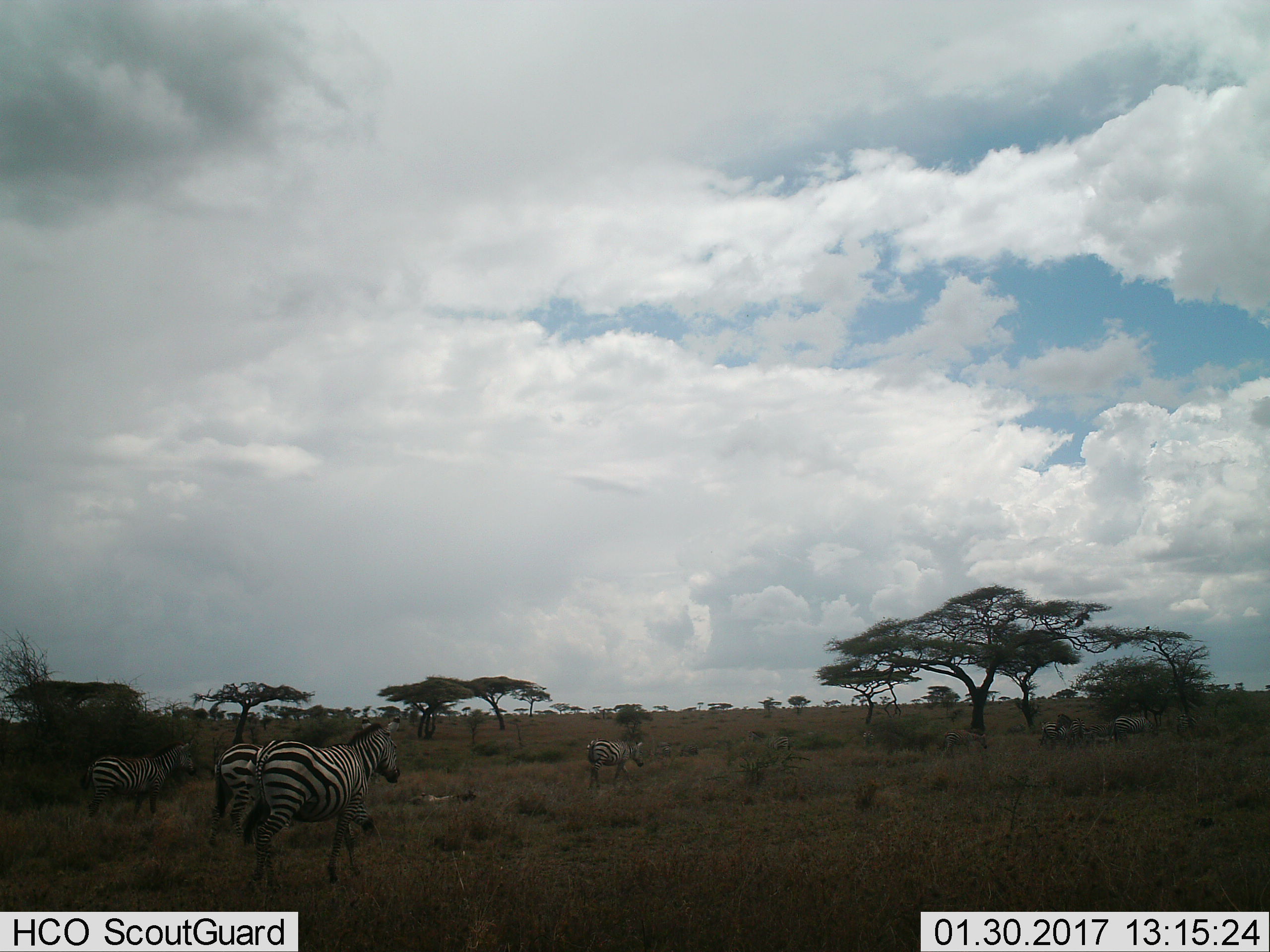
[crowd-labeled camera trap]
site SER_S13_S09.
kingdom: Animalia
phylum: Chordata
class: Mammalia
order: Perissodactyla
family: Equidae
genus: Equus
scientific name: Equus quagga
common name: plains zebra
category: zebraplains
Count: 7.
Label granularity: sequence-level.